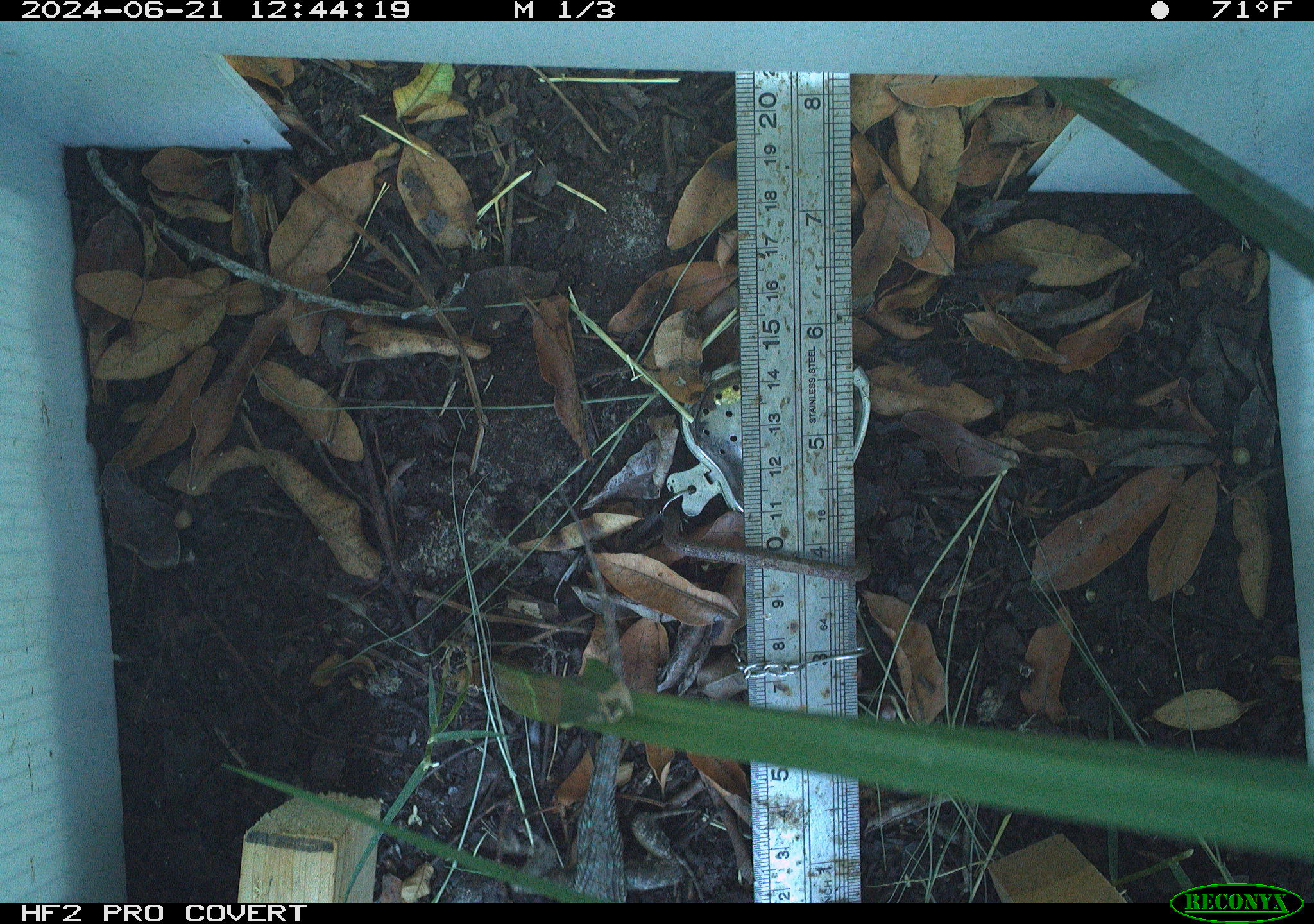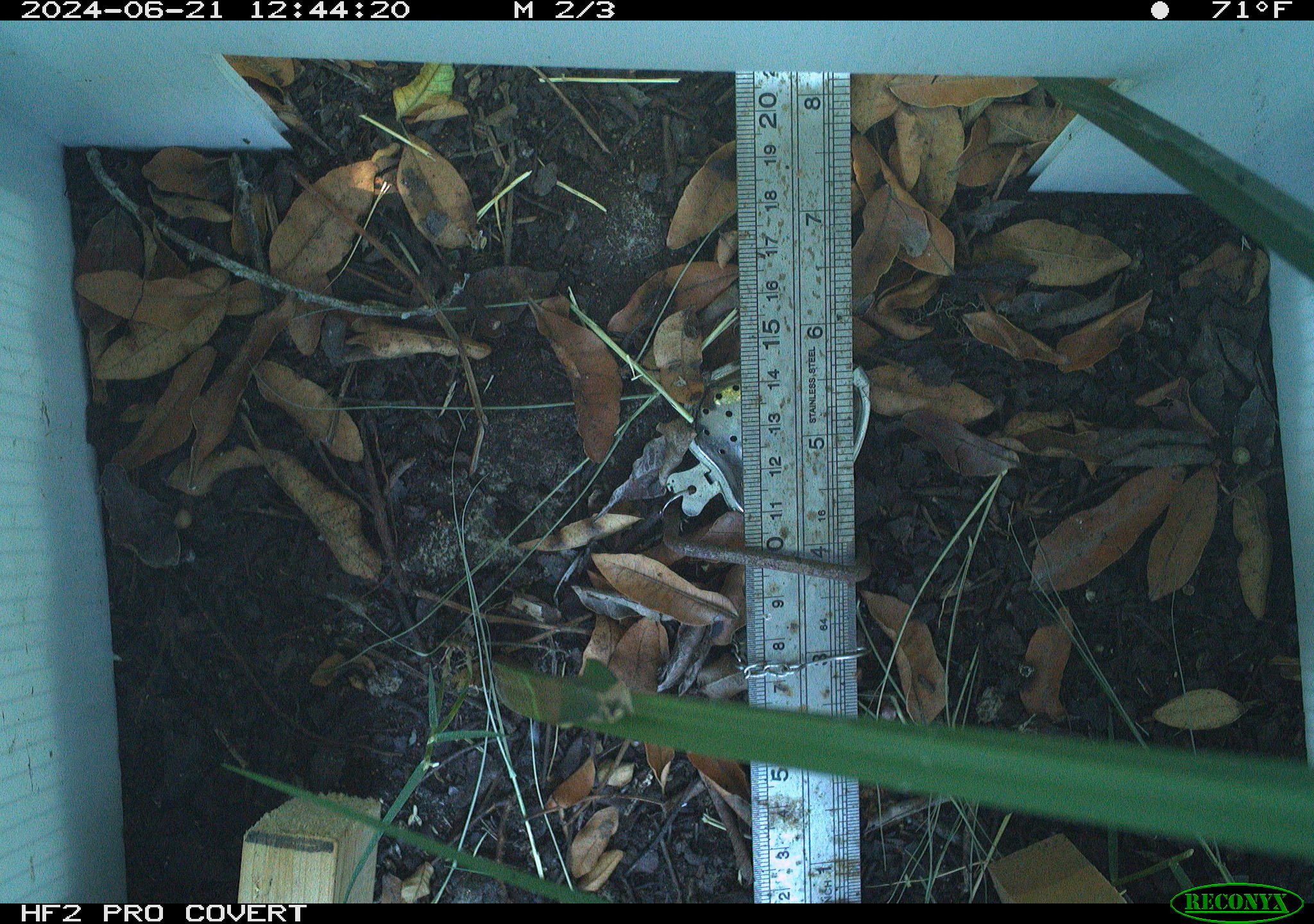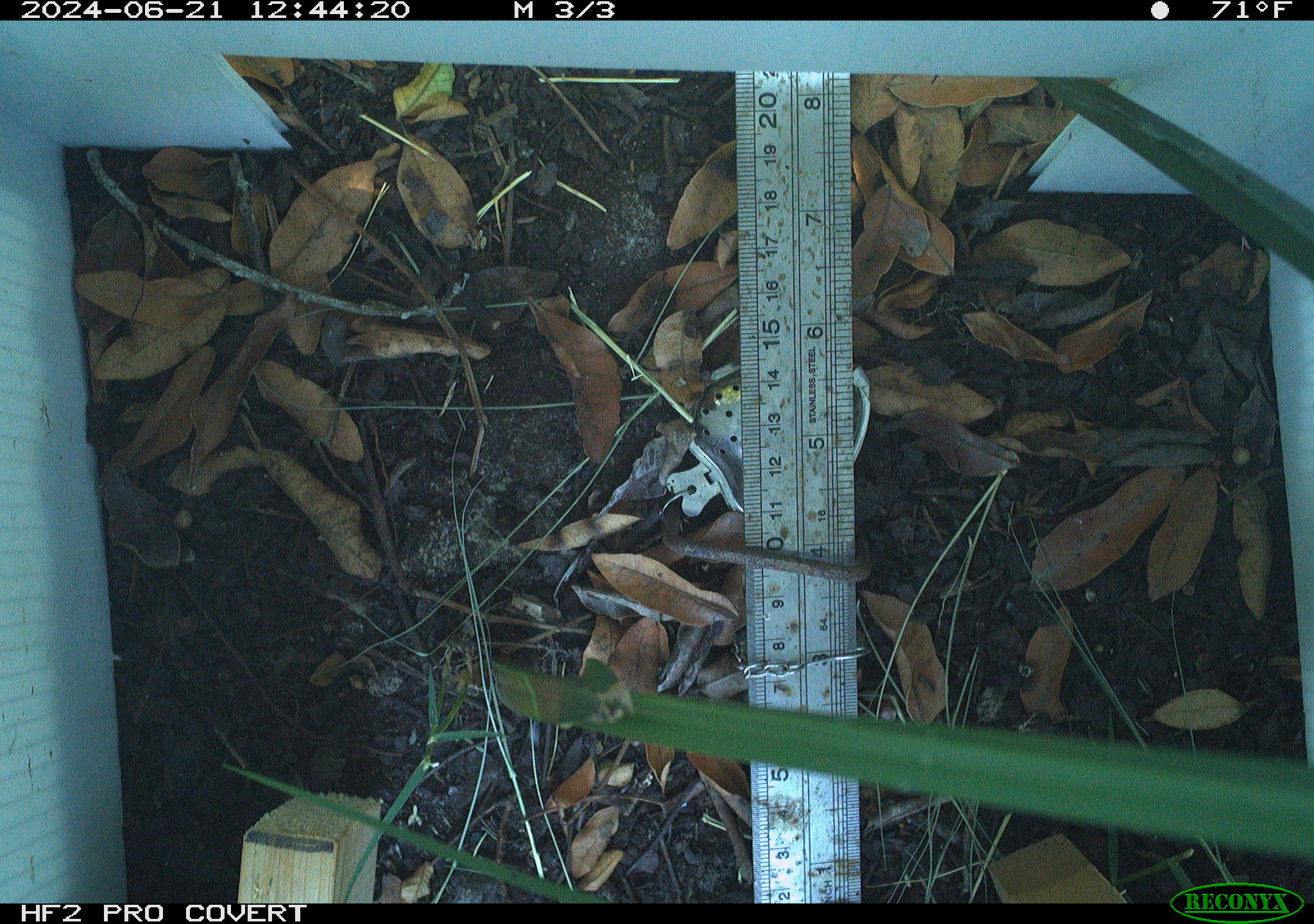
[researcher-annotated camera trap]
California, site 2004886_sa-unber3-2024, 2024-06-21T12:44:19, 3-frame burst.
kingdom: Animalia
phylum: Chordata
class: Reptilia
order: Squamata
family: Phrynosomatidae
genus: Sceloporus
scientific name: Sceloporus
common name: spiny lizards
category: sceloporus species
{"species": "sceloporus species (spiny lizards) (Sceloporus)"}